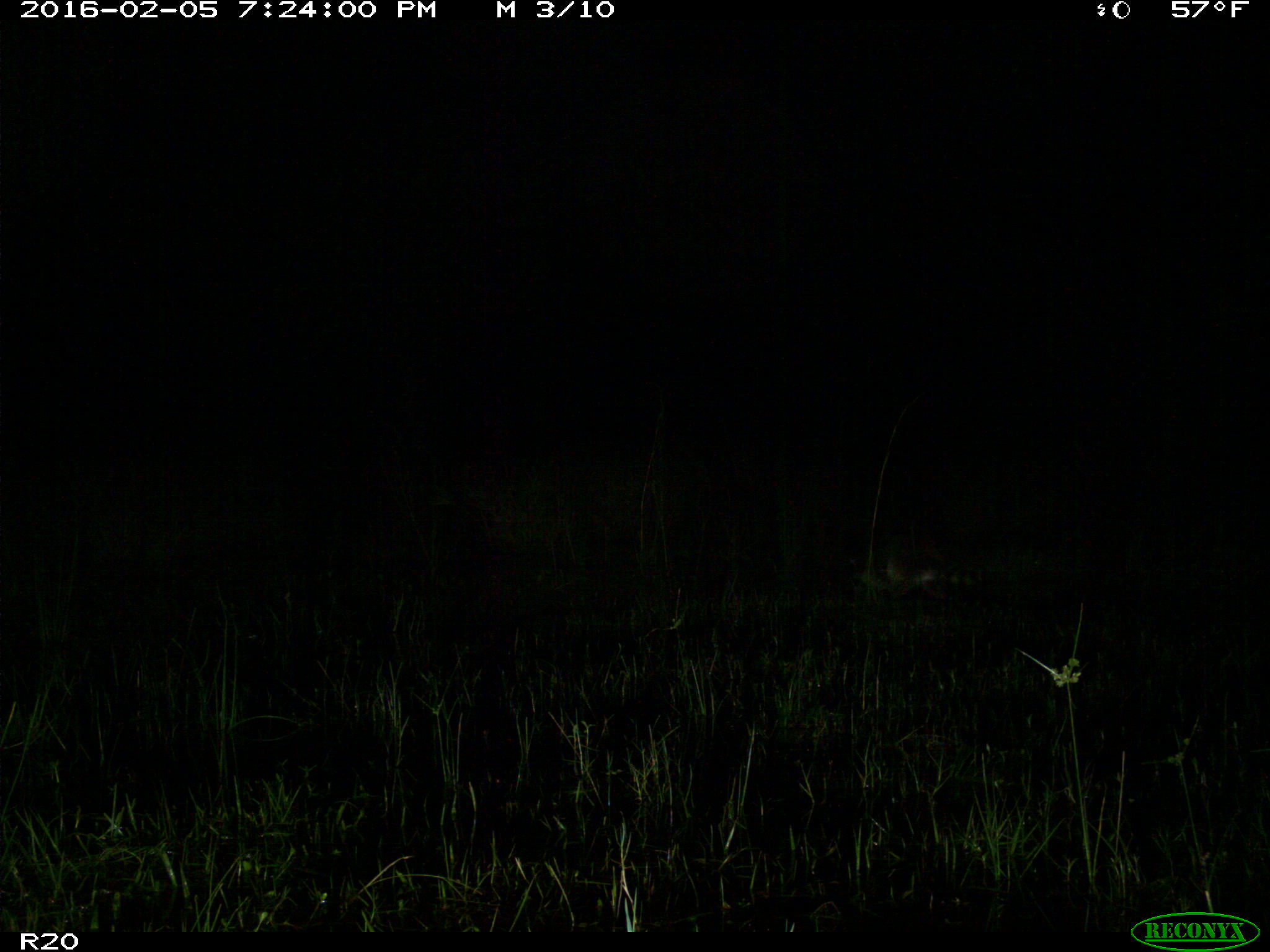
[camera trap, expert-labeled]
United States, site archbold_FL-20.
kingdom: Animalia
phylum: Chordata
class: Mammalia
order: Carnivora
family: Procyonidae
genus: Procyon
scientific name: Procyon lotor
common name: common raccoon